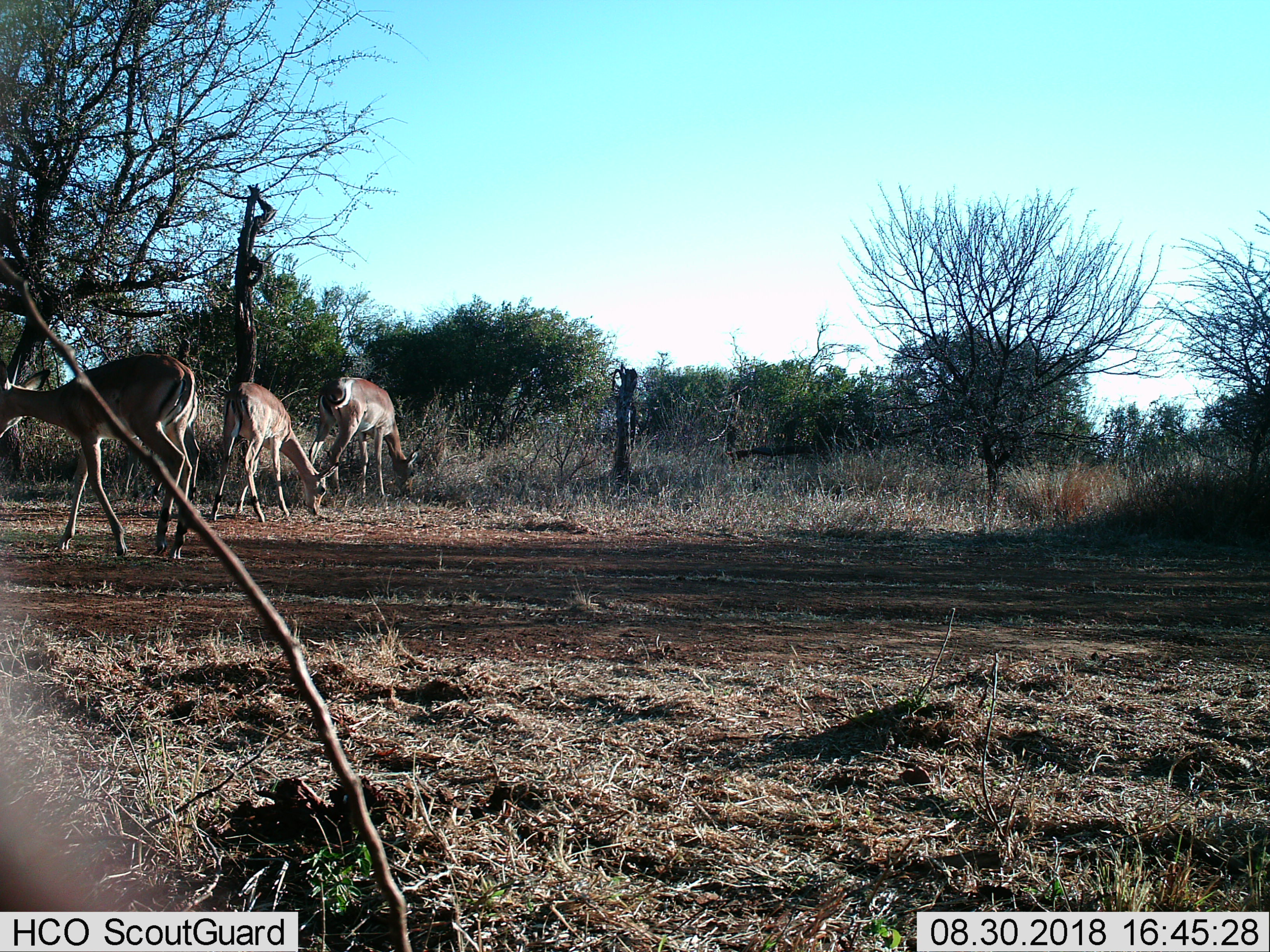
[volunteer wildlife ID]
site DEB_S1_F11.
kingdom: Animalia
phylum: Chordata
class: Mammalia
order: Artiodactyla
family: Bovidae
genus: Aepyceros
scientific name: Aepyceros melampus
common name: impala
Impala (Aepyceros melampus), count 4. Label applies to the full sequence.